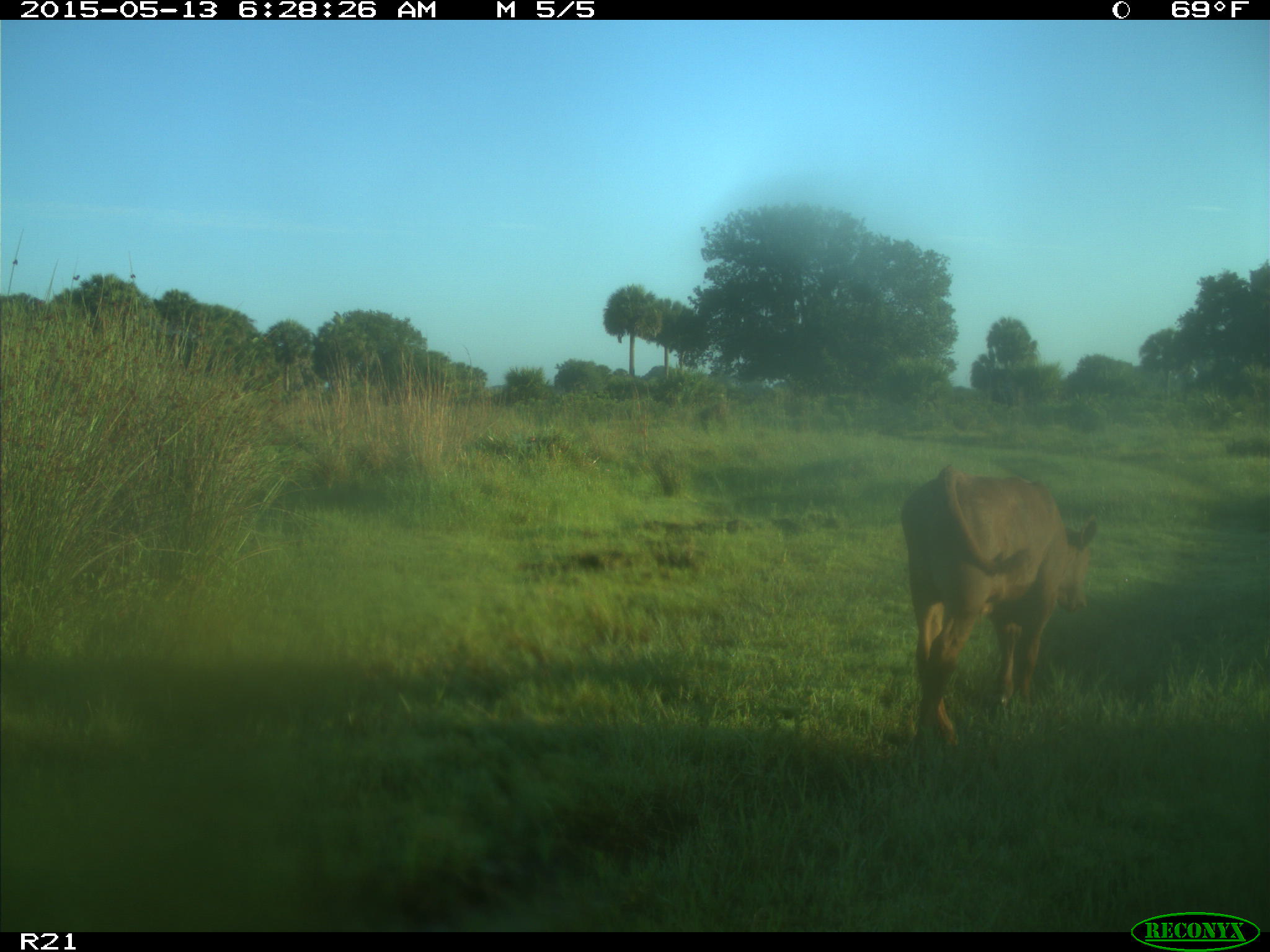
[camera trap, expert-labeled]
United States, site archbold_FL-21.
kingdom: Animalia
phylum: Chordata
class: Mammalia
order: Artiodactyla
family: Bovidae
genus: Bos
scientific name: Bos taurus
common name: domestic cow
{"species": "Bos taurus (domestic cow)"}